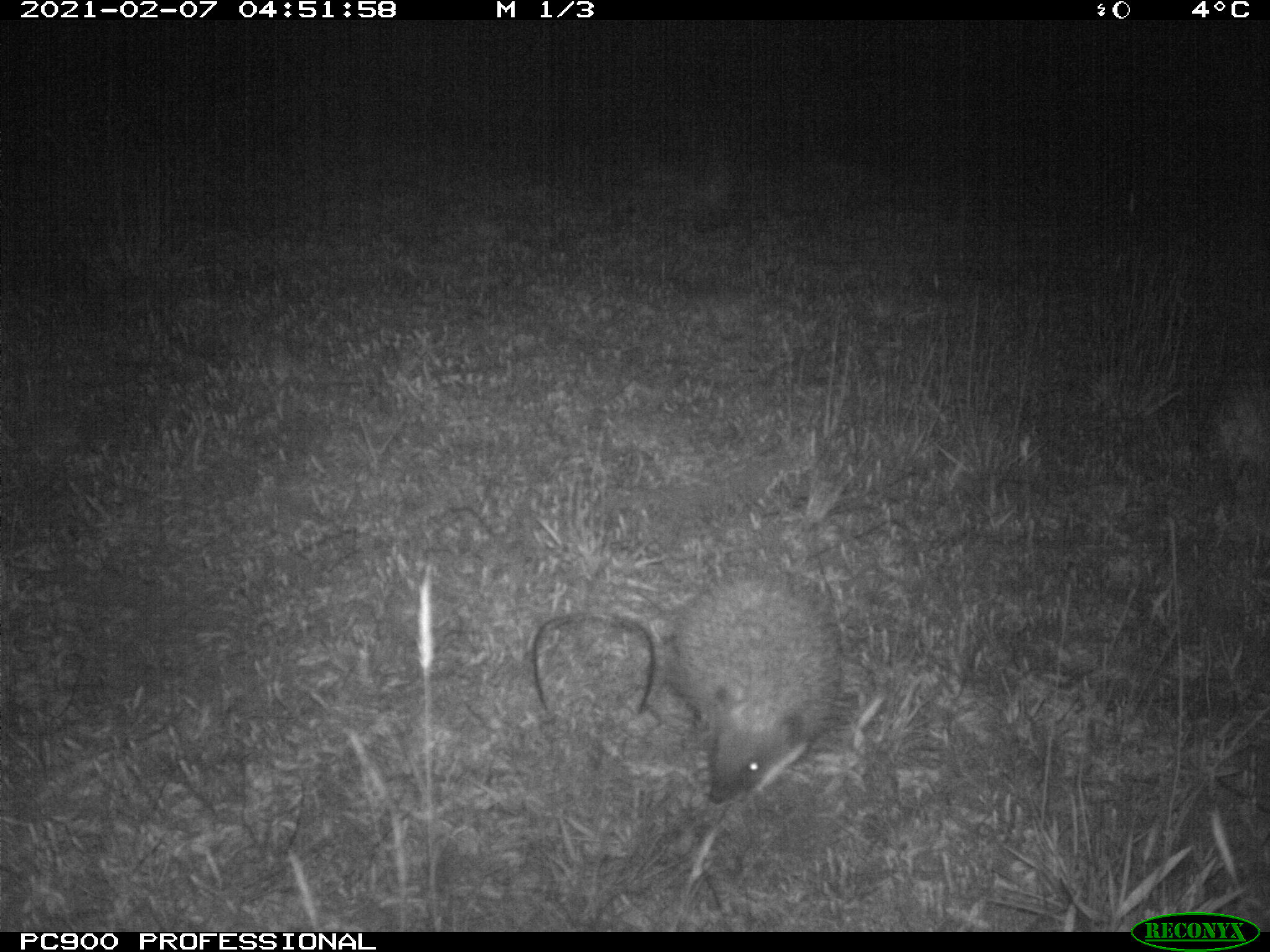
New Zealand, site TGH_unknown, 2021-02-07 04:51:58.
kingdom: Animalia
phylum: Chordata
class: Mammalia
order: Eulipotyphla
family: Erinaceidae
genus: Erinaceus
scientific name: Erinaceus europaeus europaeus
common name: european hedgehog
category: hedgehog